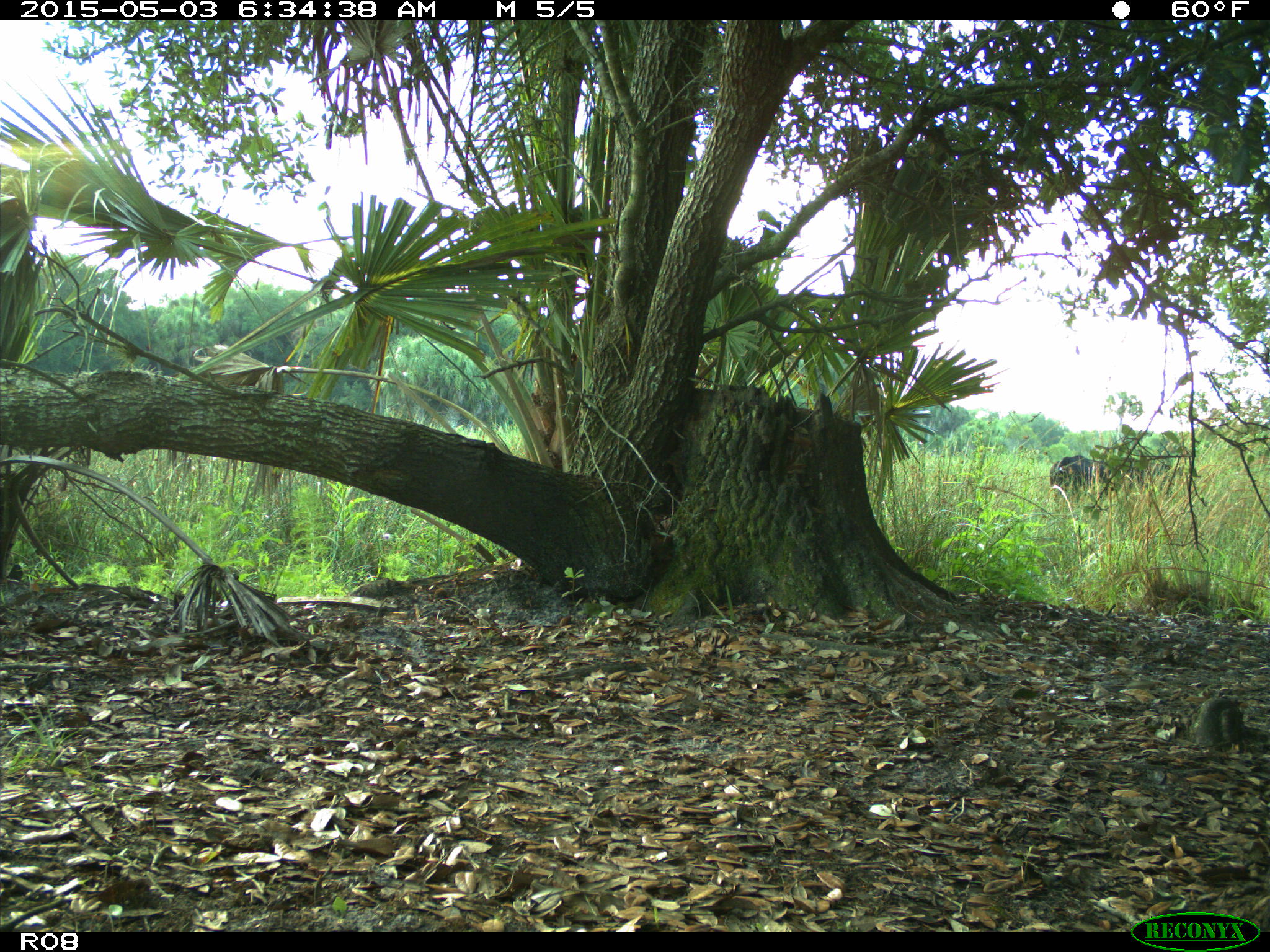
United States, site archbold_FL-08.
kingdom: Animalia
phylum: Chordata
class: Mammalia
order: Artiodactyla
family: Bovidae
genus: Bos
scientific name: Bos taurus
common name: domestic cow